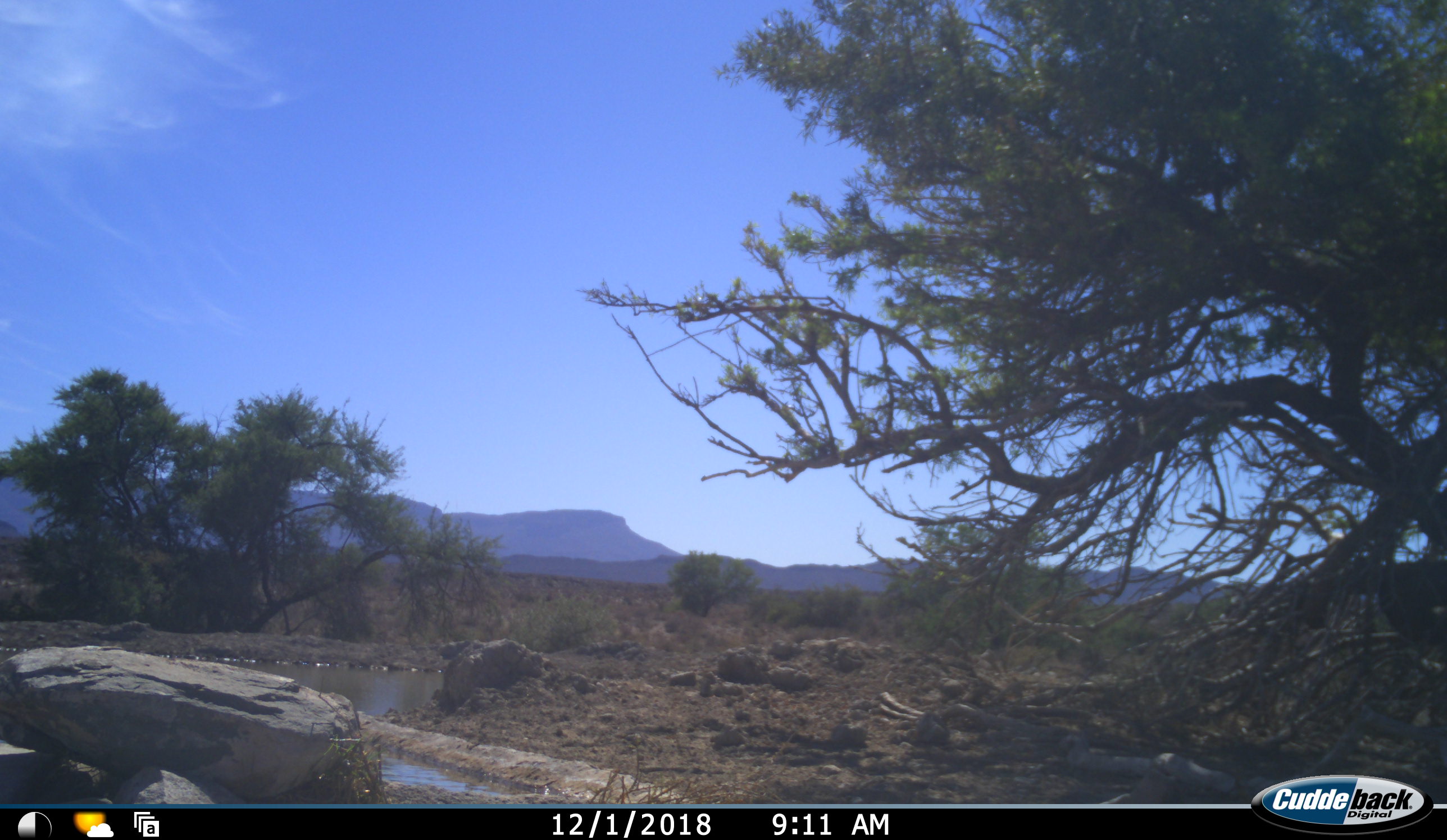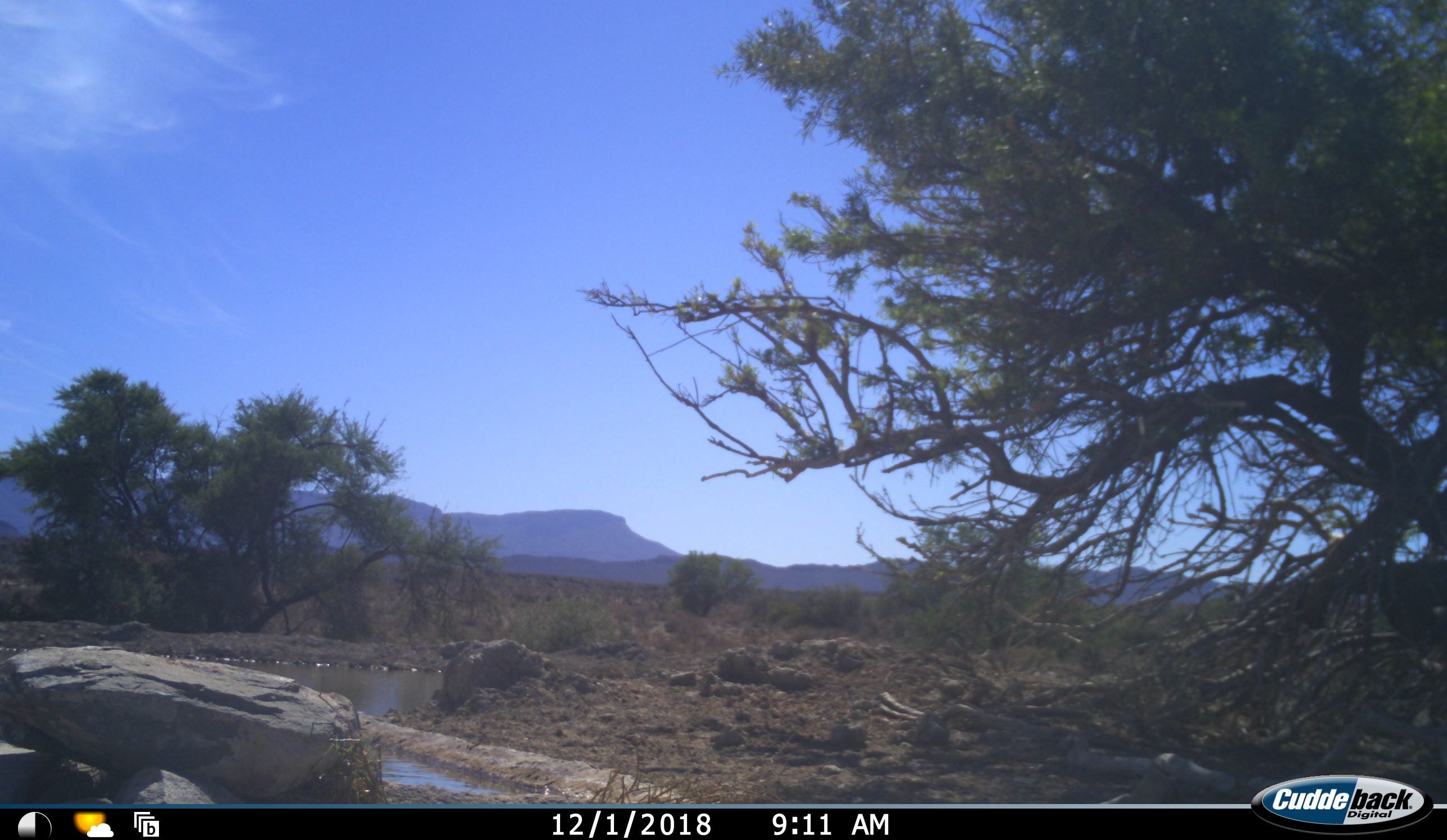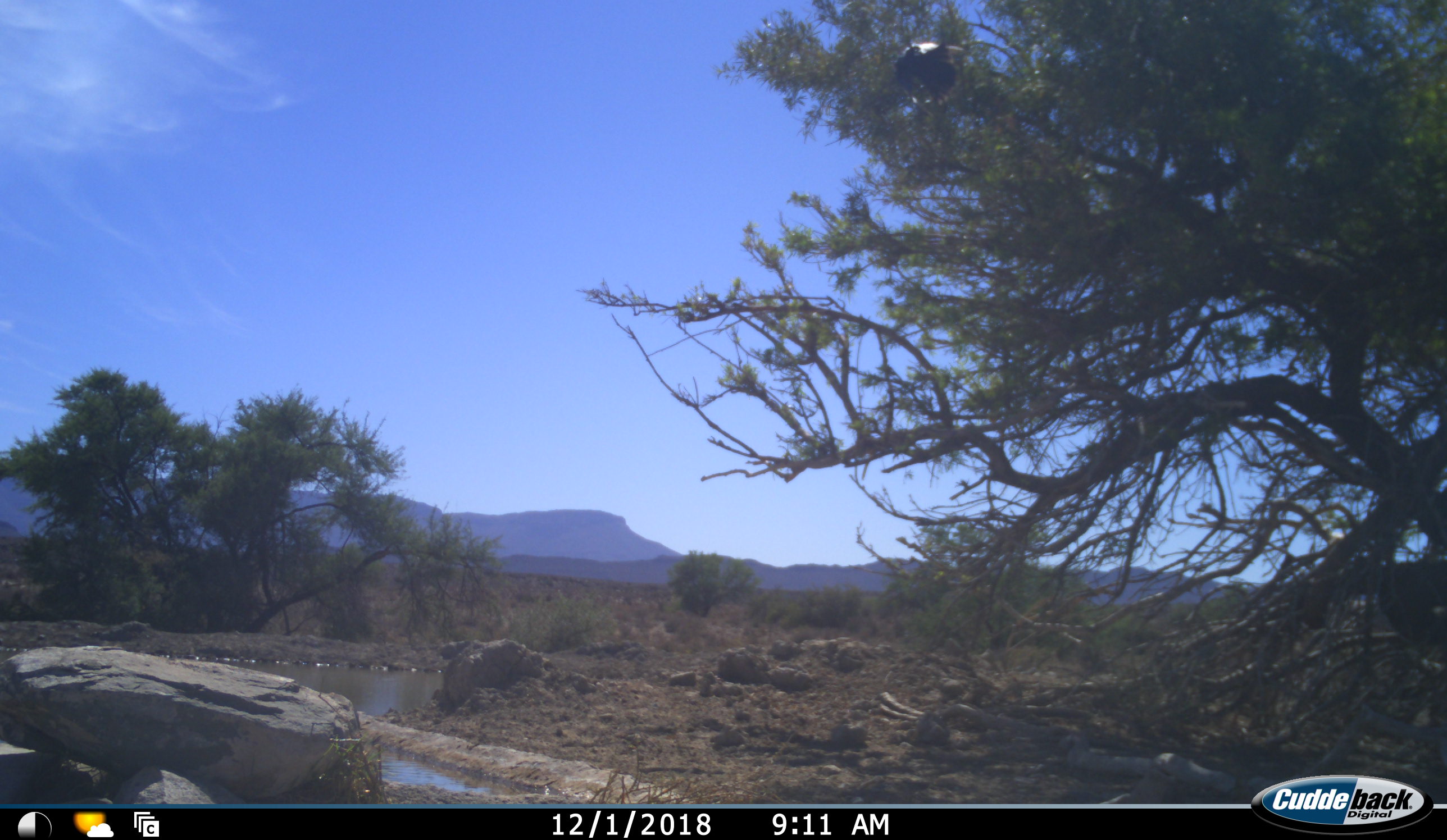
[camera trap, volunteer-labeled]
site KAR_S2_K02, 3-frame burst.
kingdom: Animalia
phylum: Chordata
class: Mammalia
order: Artiodactyla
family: Bovidae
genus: Oryx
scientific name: Oryx gazella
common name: gemsbok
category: oryx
Oryx (gemsbok) (Oryx gazella), count 1. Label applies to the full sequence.